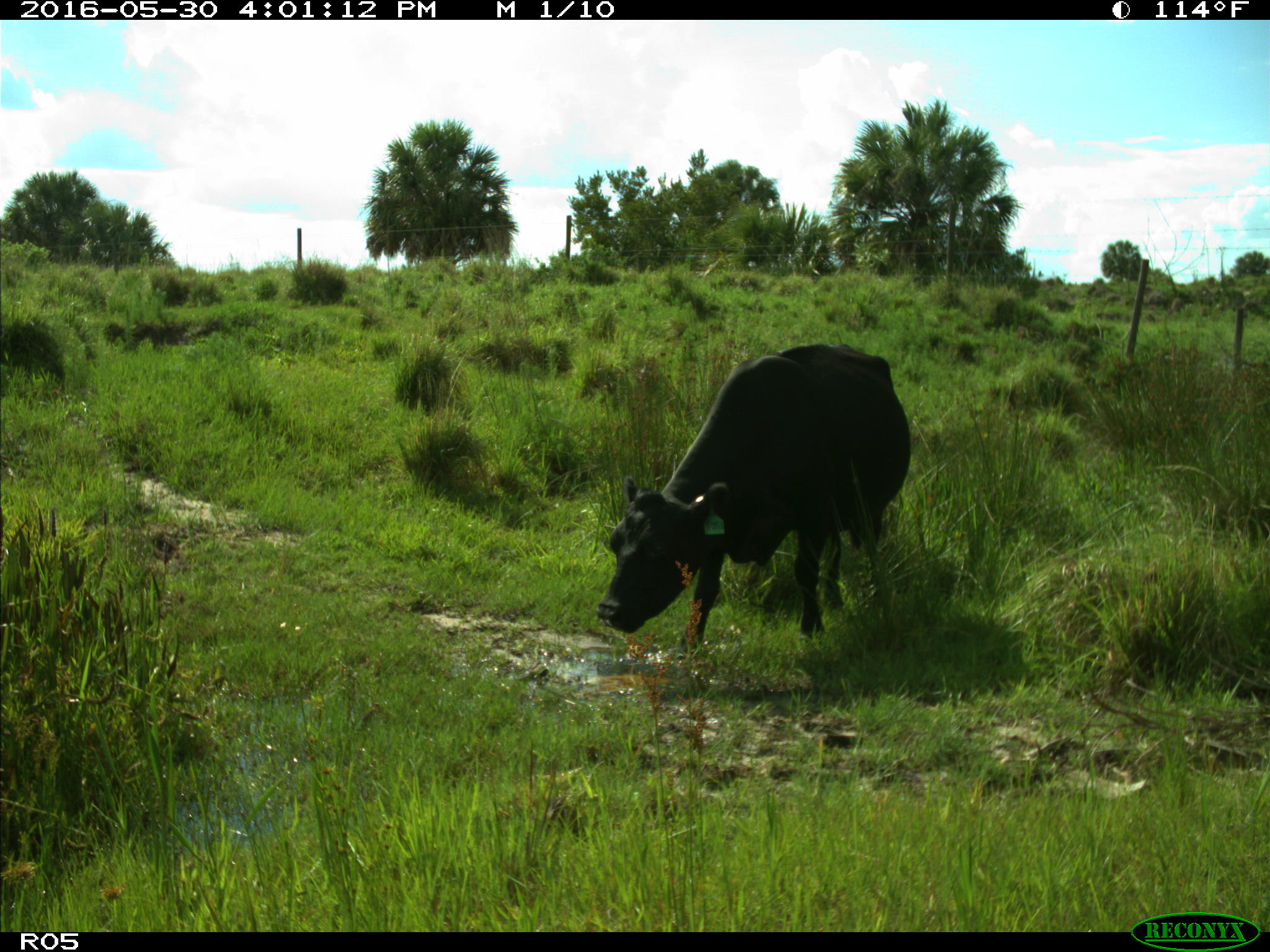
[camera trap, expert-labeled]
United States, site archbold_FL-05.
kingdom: Animalia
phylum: Chordata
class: Mammalia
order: Artiodactyla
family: Bovidae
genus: Bos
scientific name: Bos taurus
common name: domestic cow